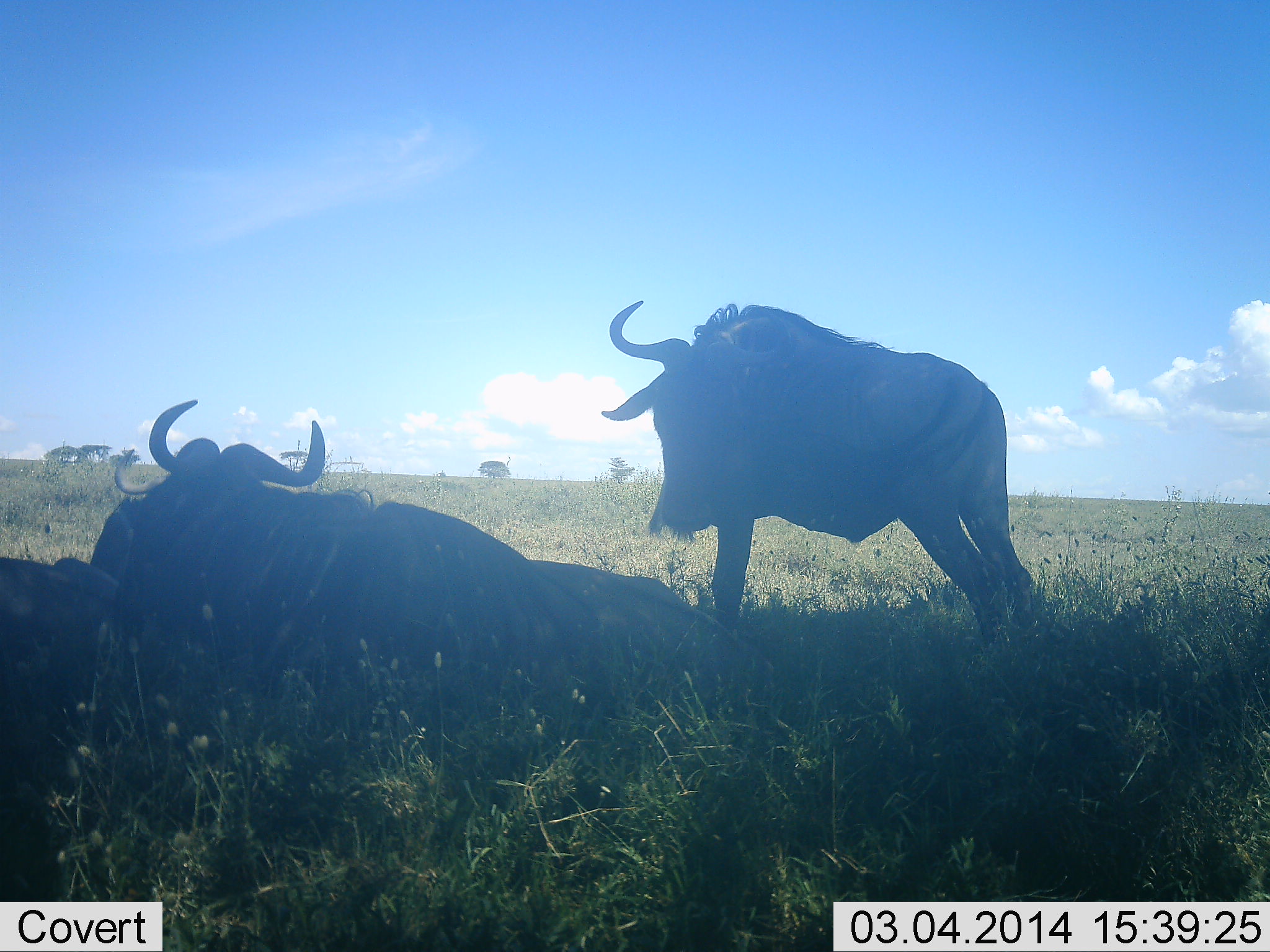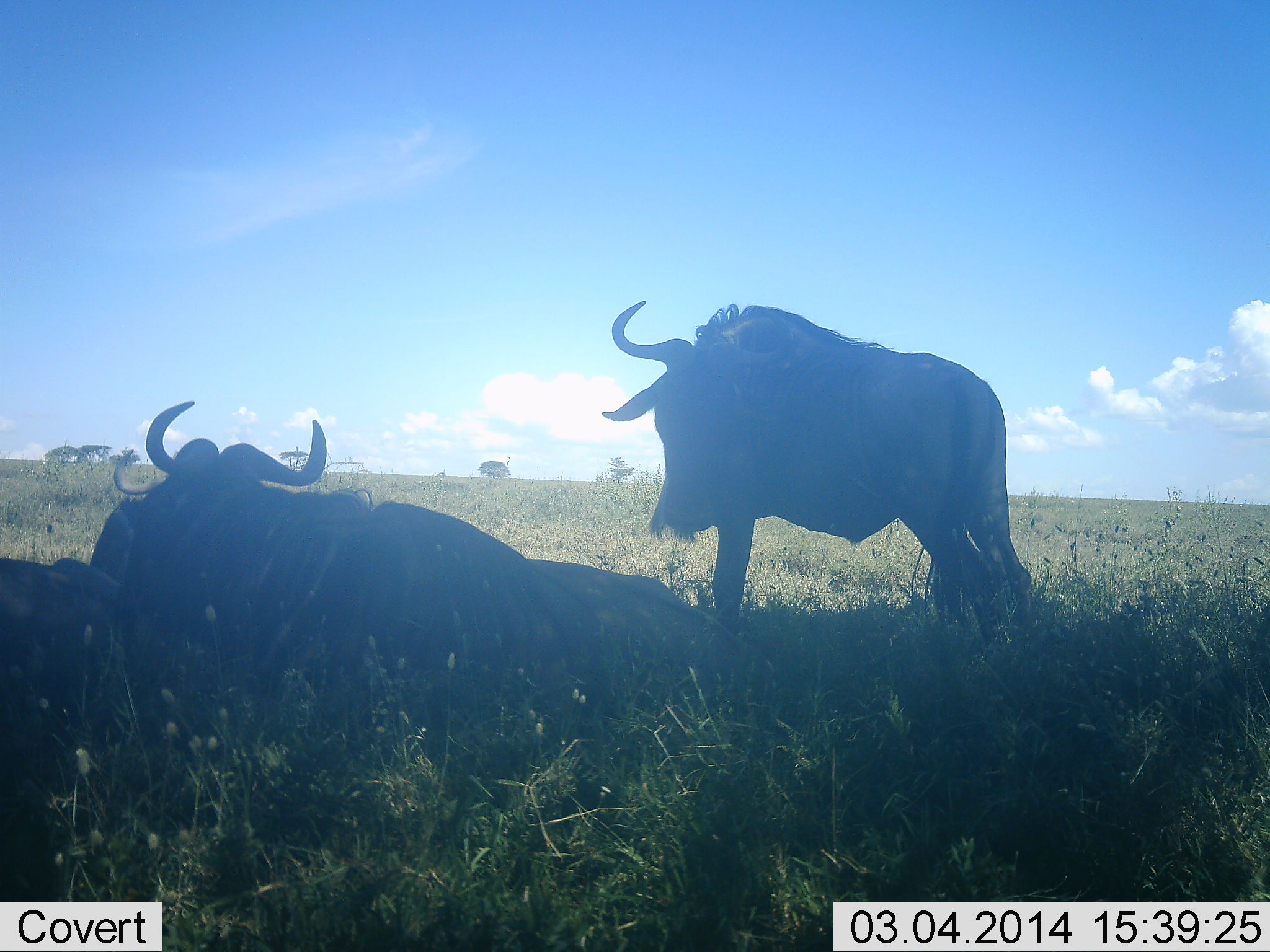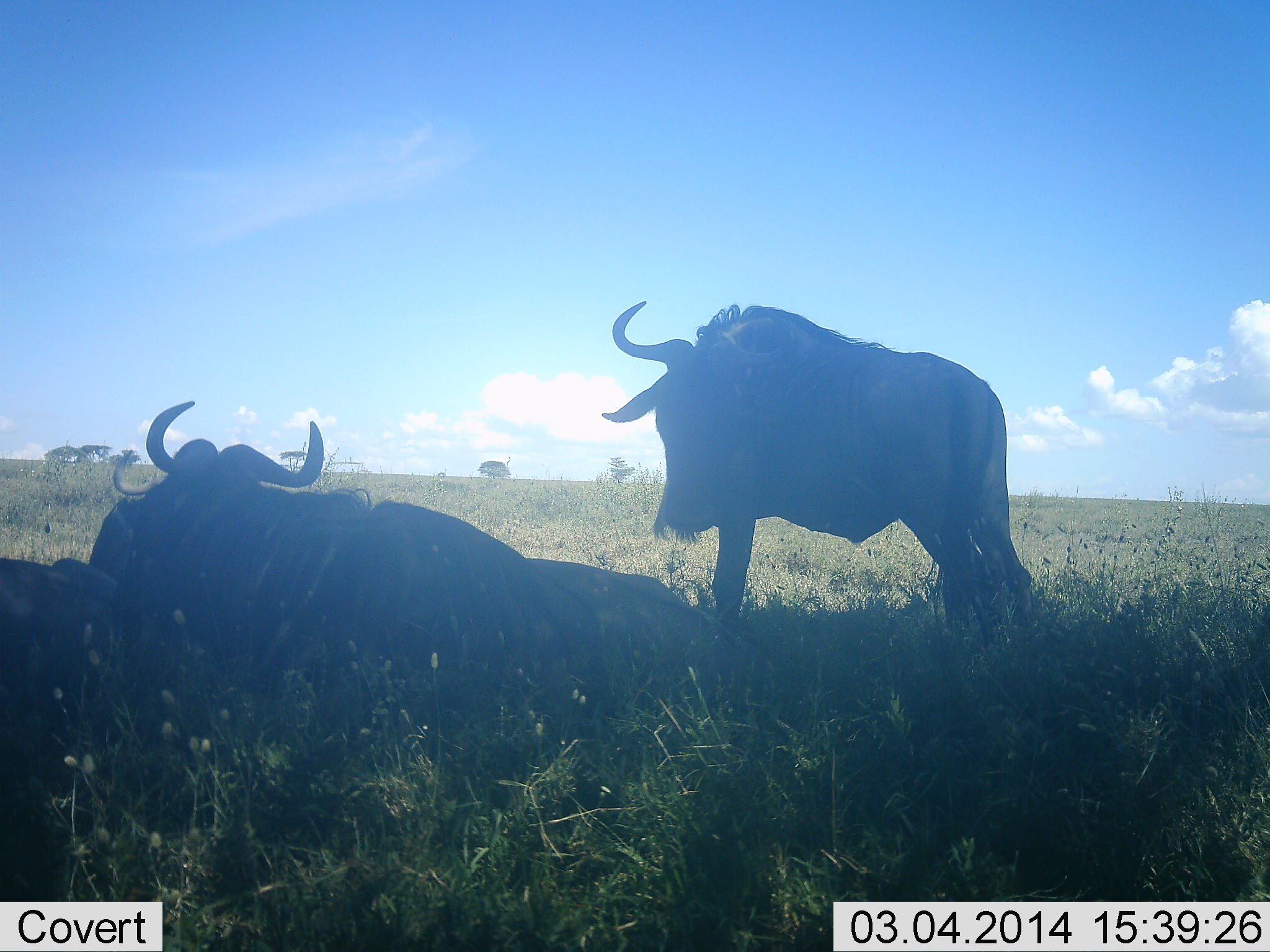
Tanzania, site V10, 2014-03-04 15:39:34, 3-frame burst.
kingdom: Animalia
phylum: Chordata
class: Mammalia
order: Artiodactyla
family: Bovidae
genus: Connochaetes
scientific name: Connochaetes taurinus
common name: blue wildebeest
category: wildebeest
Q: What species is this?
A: Wildebeest (blue wildebeest) (Connochaetes taurinus).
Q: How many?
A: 3.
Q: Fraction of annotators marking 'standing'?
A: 80%.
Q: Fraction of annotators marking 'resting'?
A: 90%.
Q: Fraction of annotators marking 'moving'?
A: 0%.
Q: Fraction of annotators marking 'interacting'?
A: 0%.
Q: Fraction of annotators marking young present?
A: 10%.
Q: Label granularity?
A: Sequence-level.